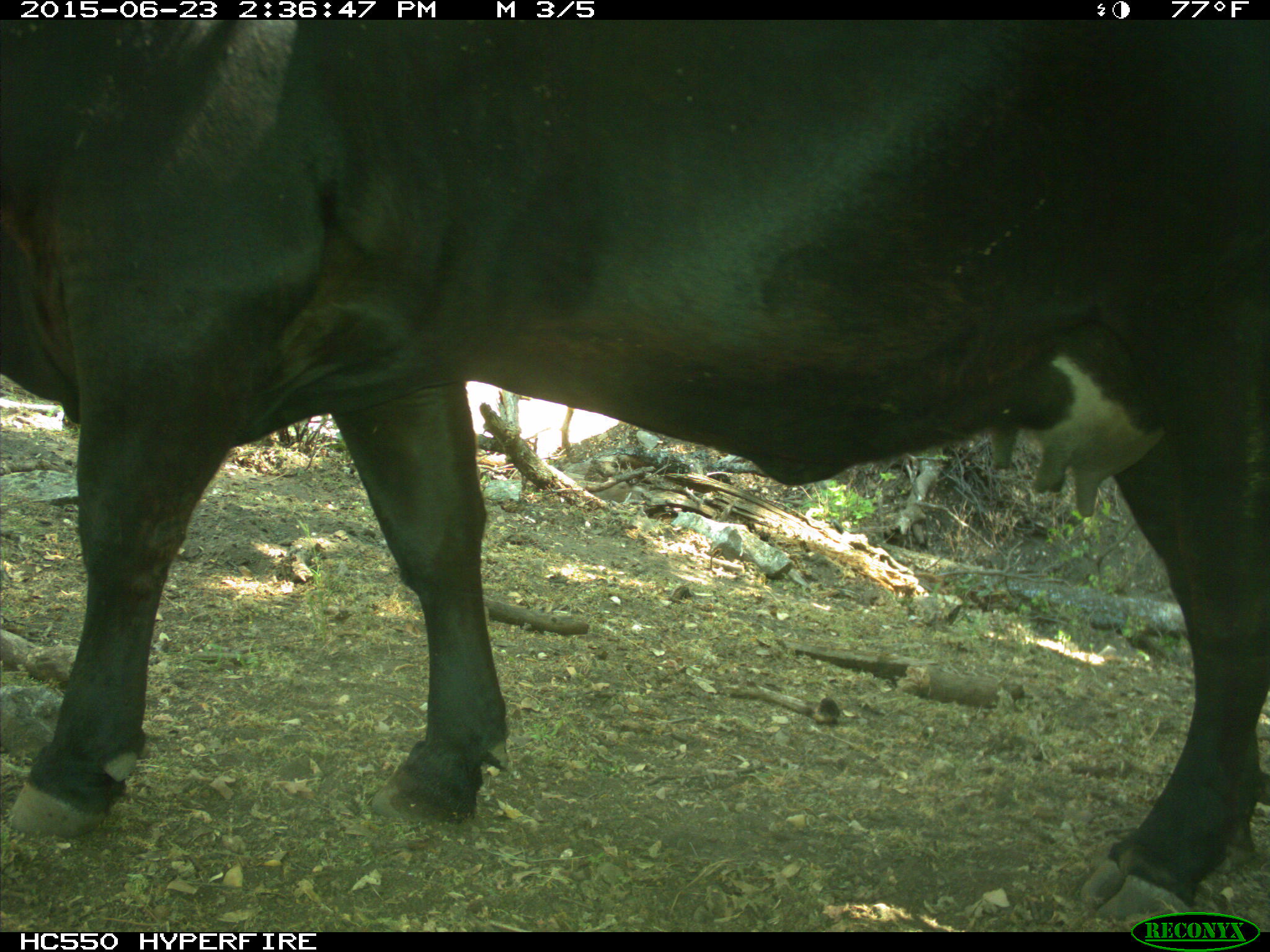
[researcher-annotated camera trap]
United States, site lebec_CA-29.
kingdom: Animalia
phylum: Chordata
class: Mammalia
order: Artiodactyla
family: Bovidae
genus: Bos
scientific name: Bos taurus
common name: domestic cow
Bos taurus (domestic cow).